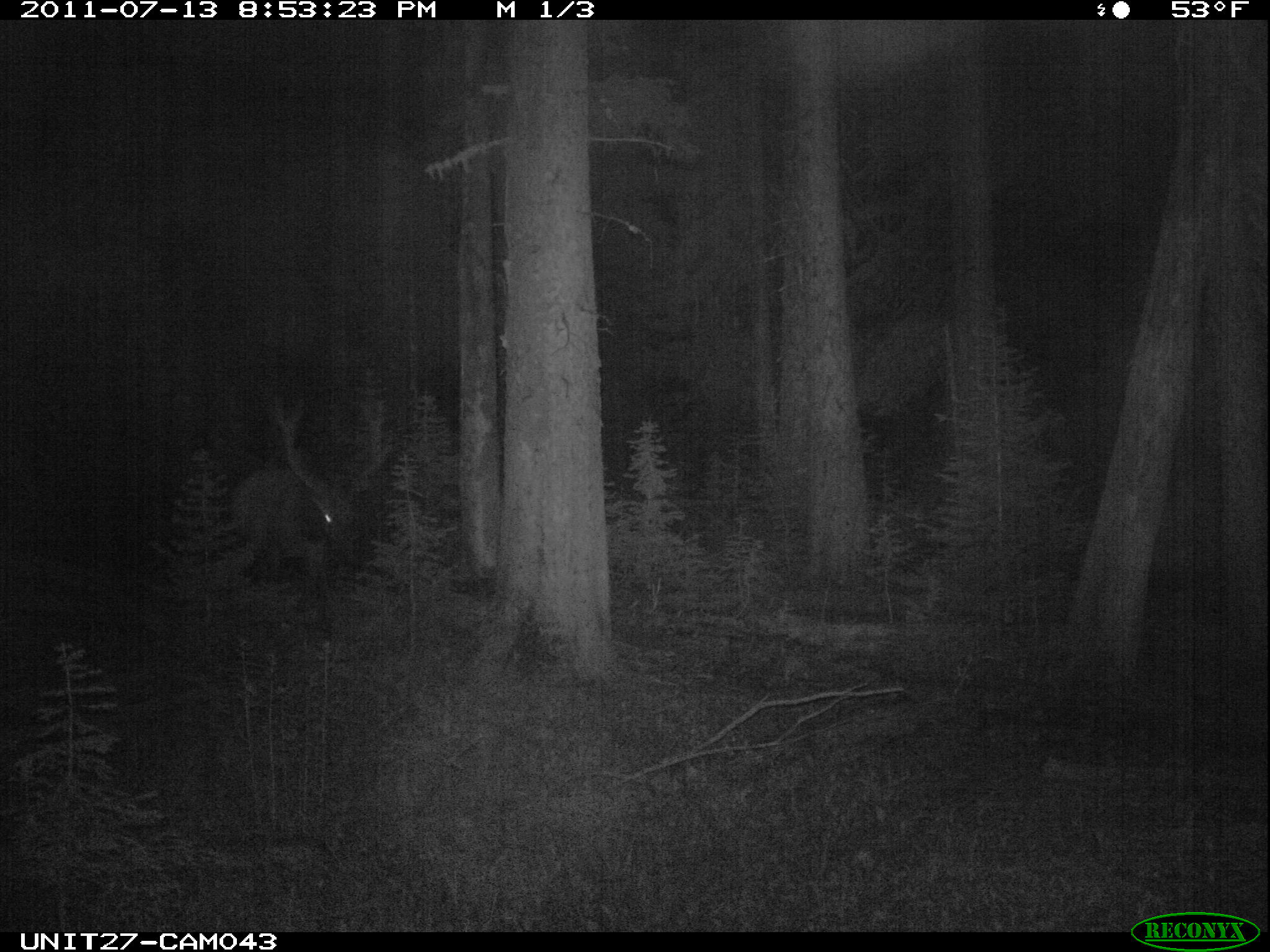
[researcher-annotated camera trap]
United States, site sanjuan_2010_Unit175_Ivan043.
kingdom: Animalia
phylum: Chordata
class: Mammalia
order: Artiodactyla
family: Cervidae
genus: Cervus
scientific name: Cervus elaphus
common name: red deer